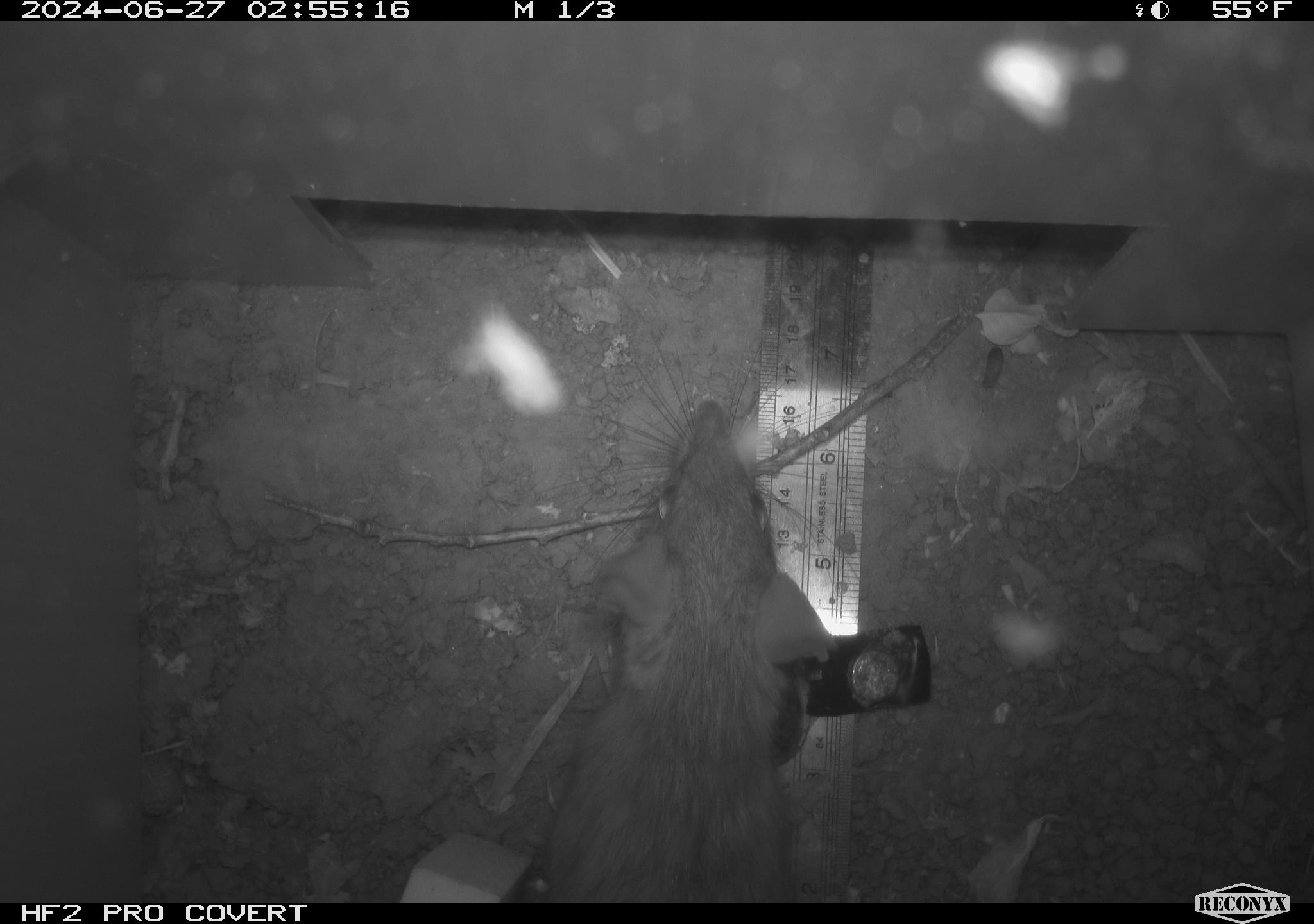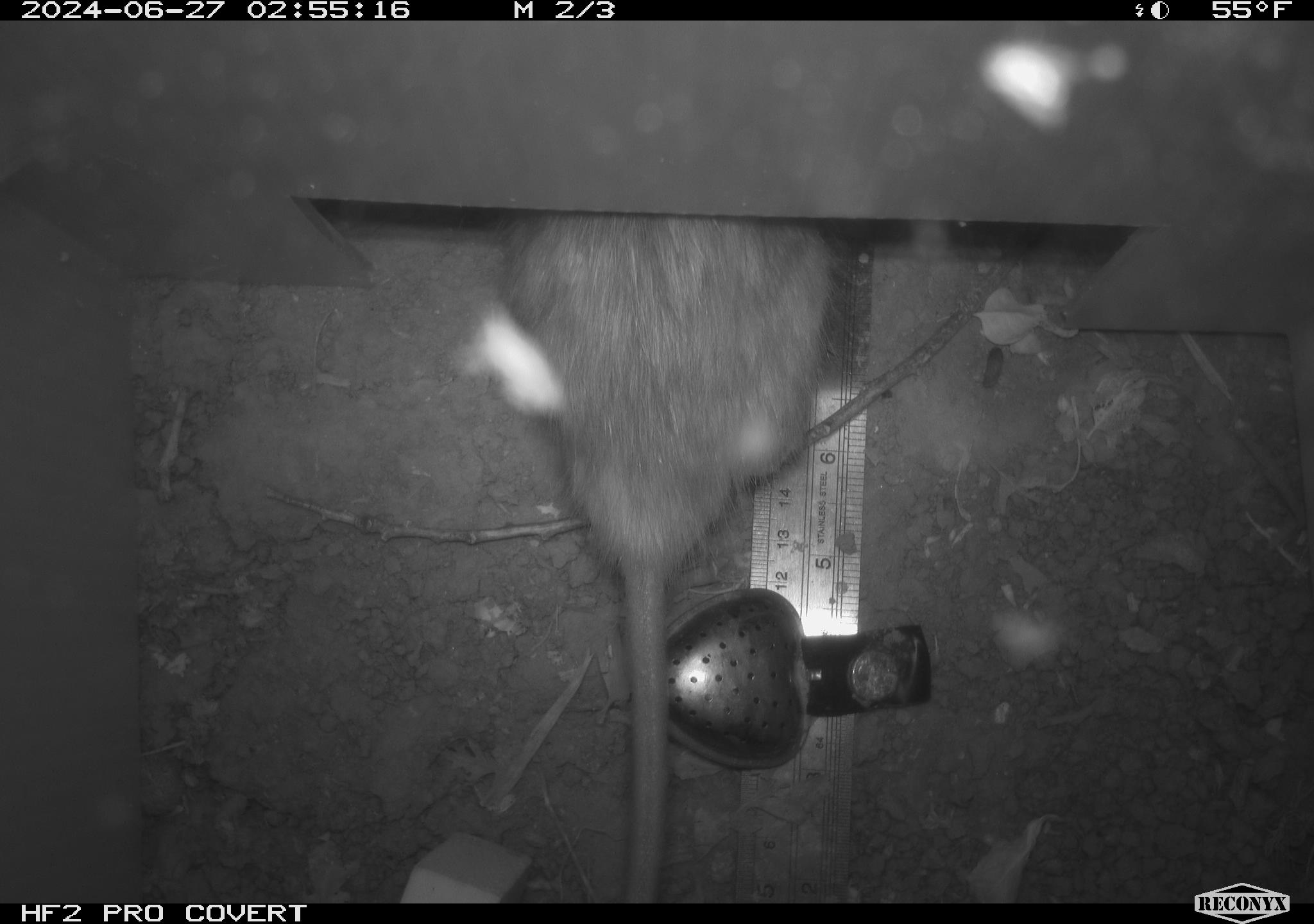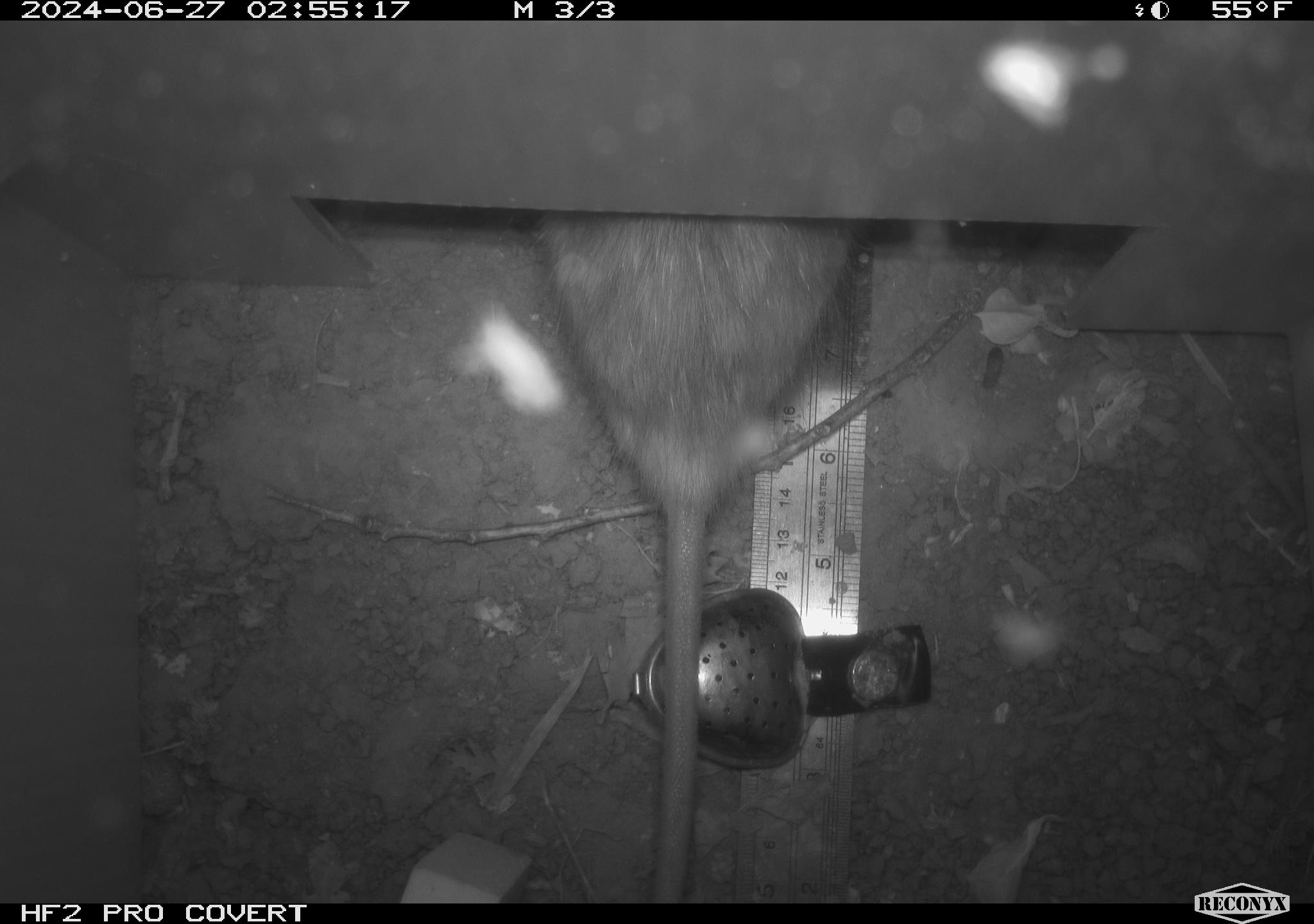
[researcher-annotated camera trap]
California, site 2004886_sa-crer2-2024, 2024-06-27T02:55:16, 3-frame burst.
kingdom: Animalia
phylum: Chordata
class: Mammalia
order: Rodentia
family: Muridae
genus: Rattus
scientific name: Rattus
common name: rat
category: rattus species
Rattus species (rat) (Rattus).